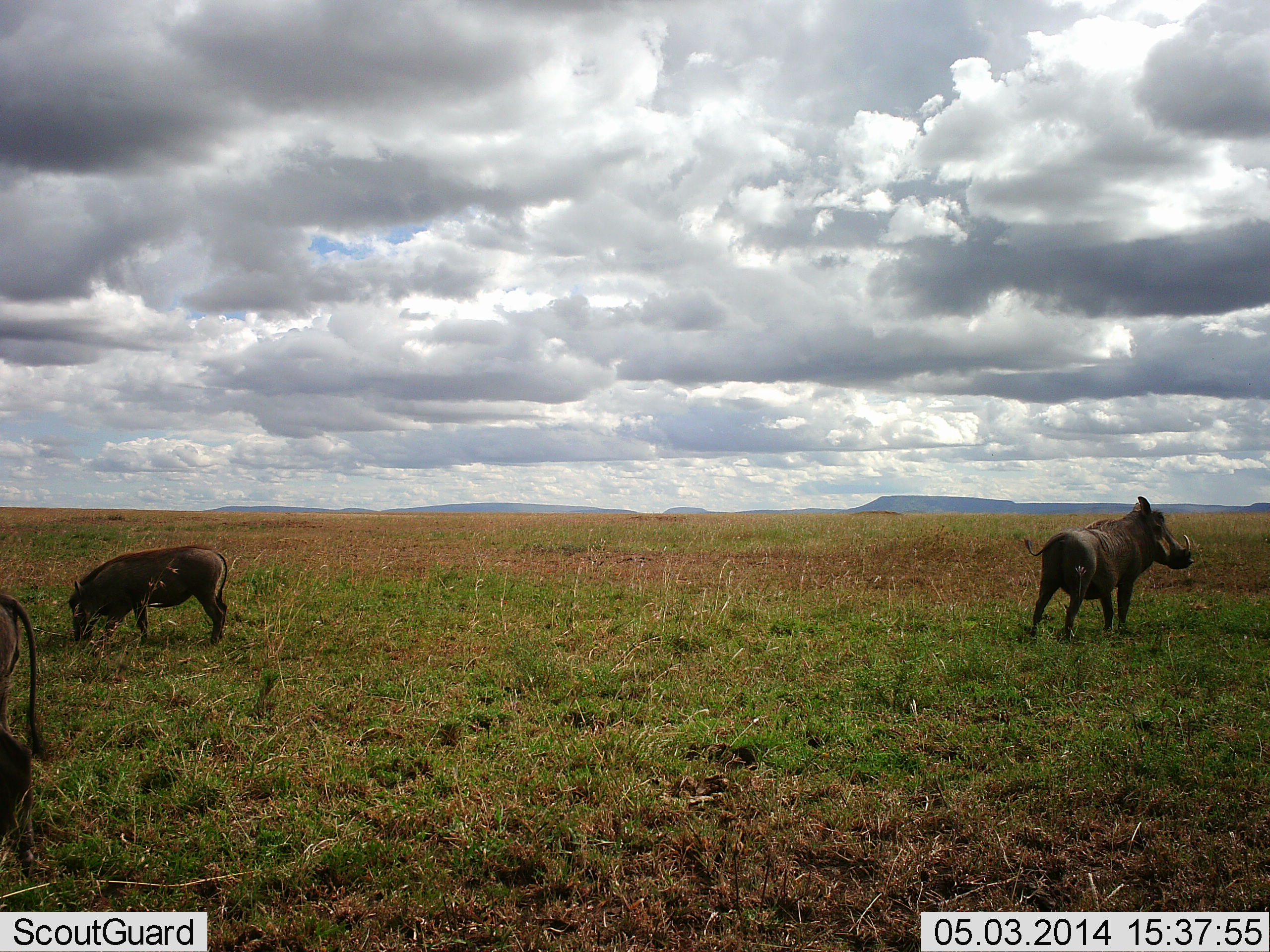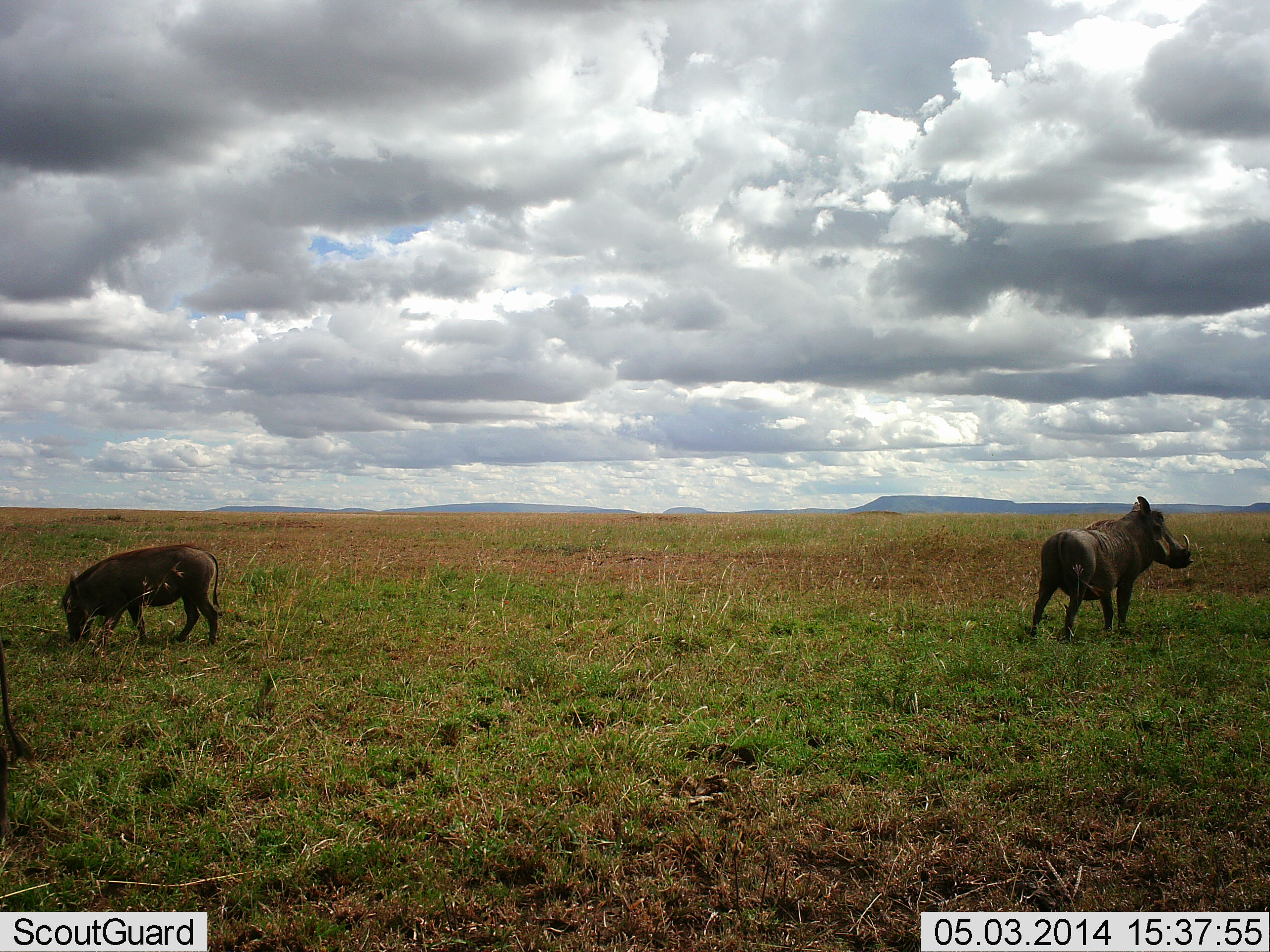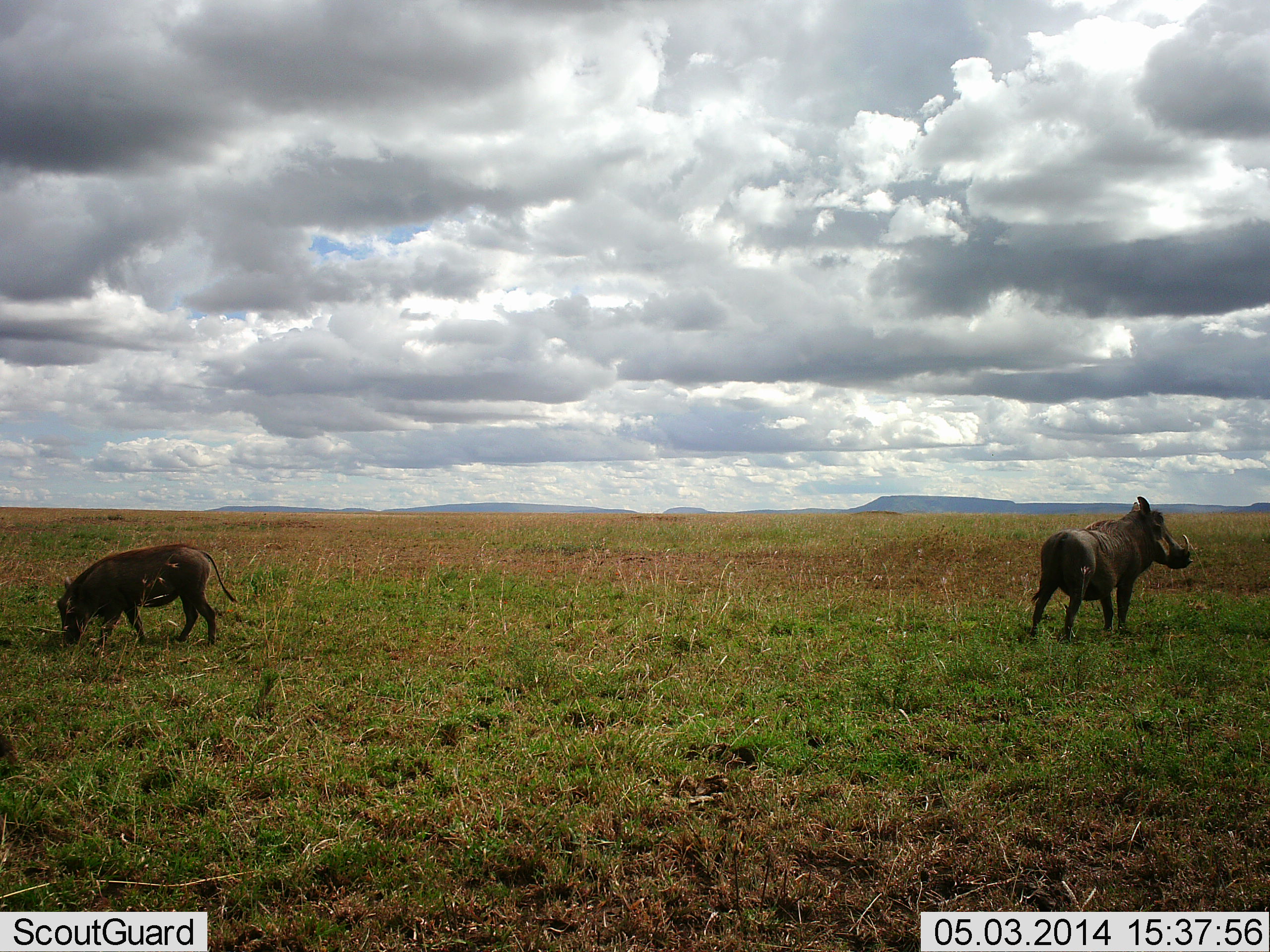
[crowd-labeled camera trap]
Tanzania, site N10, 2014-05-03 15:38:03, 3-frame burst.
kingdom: Animalia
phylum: Chordata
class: Mammalia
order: Artiodactyla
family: Suidae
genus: Phacochoerus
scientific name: Phacochoerus africanus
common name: warthog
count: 3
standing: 70%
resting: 0%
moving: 30%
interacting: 0%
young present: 0%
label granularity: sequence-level